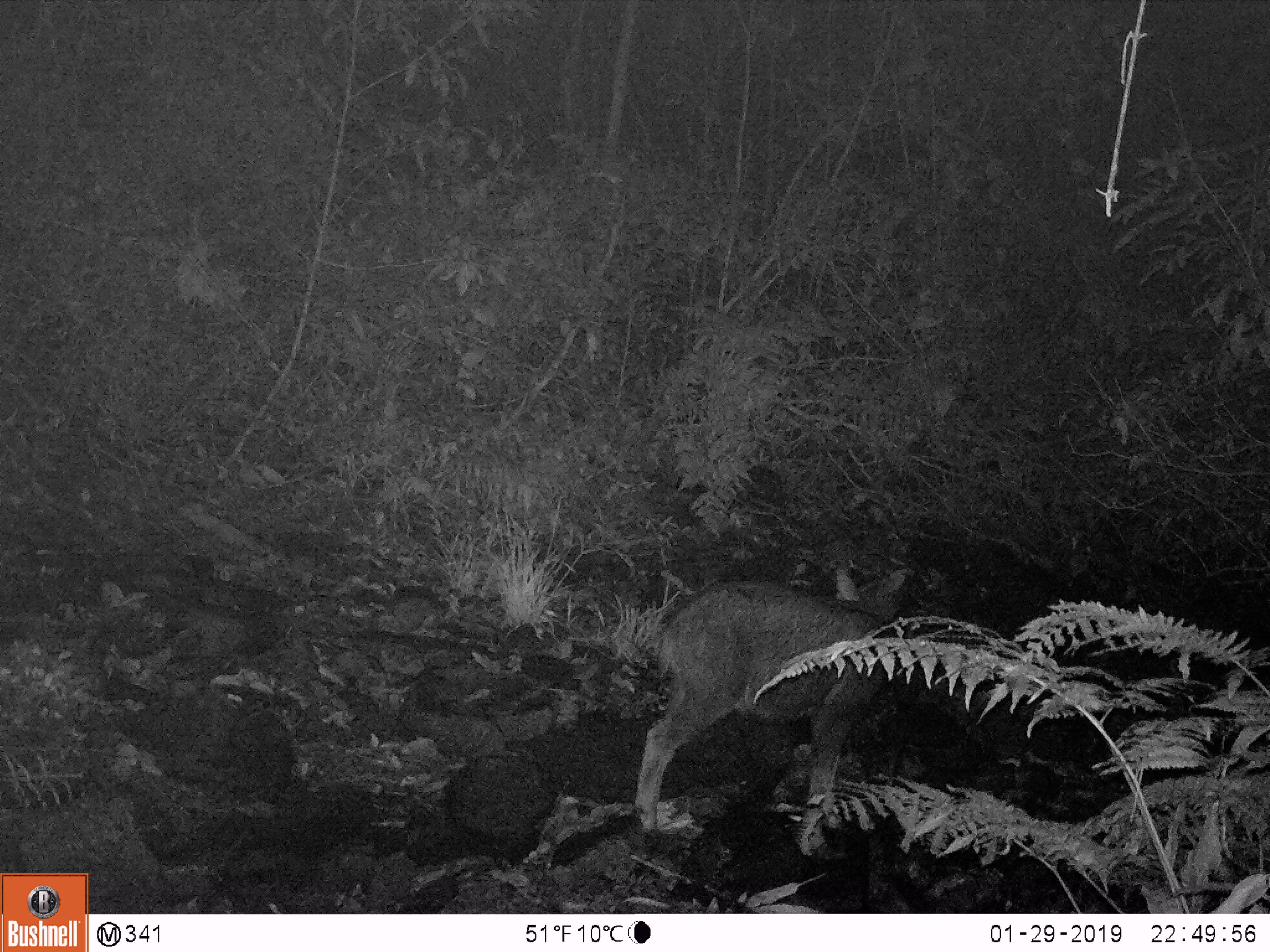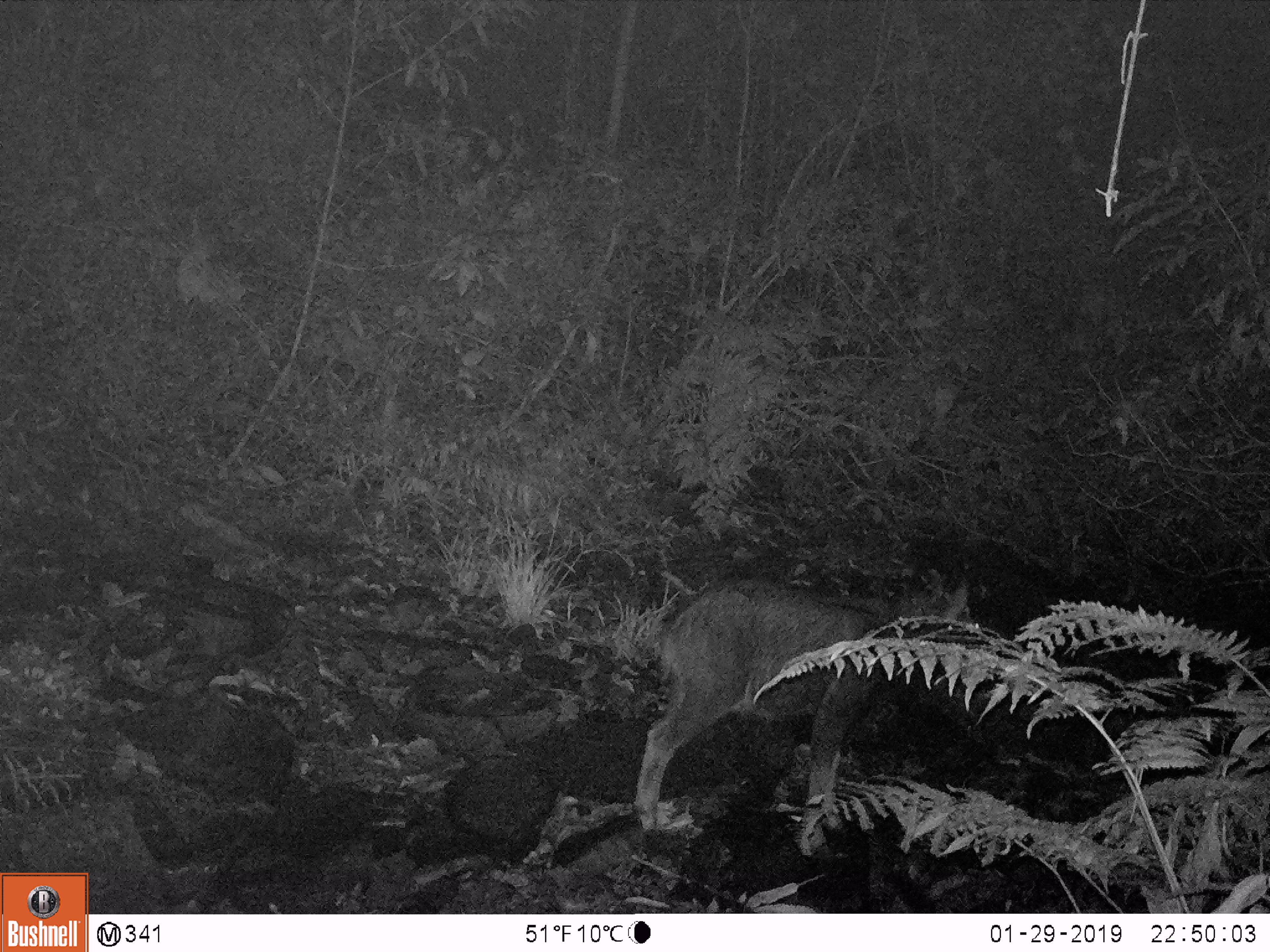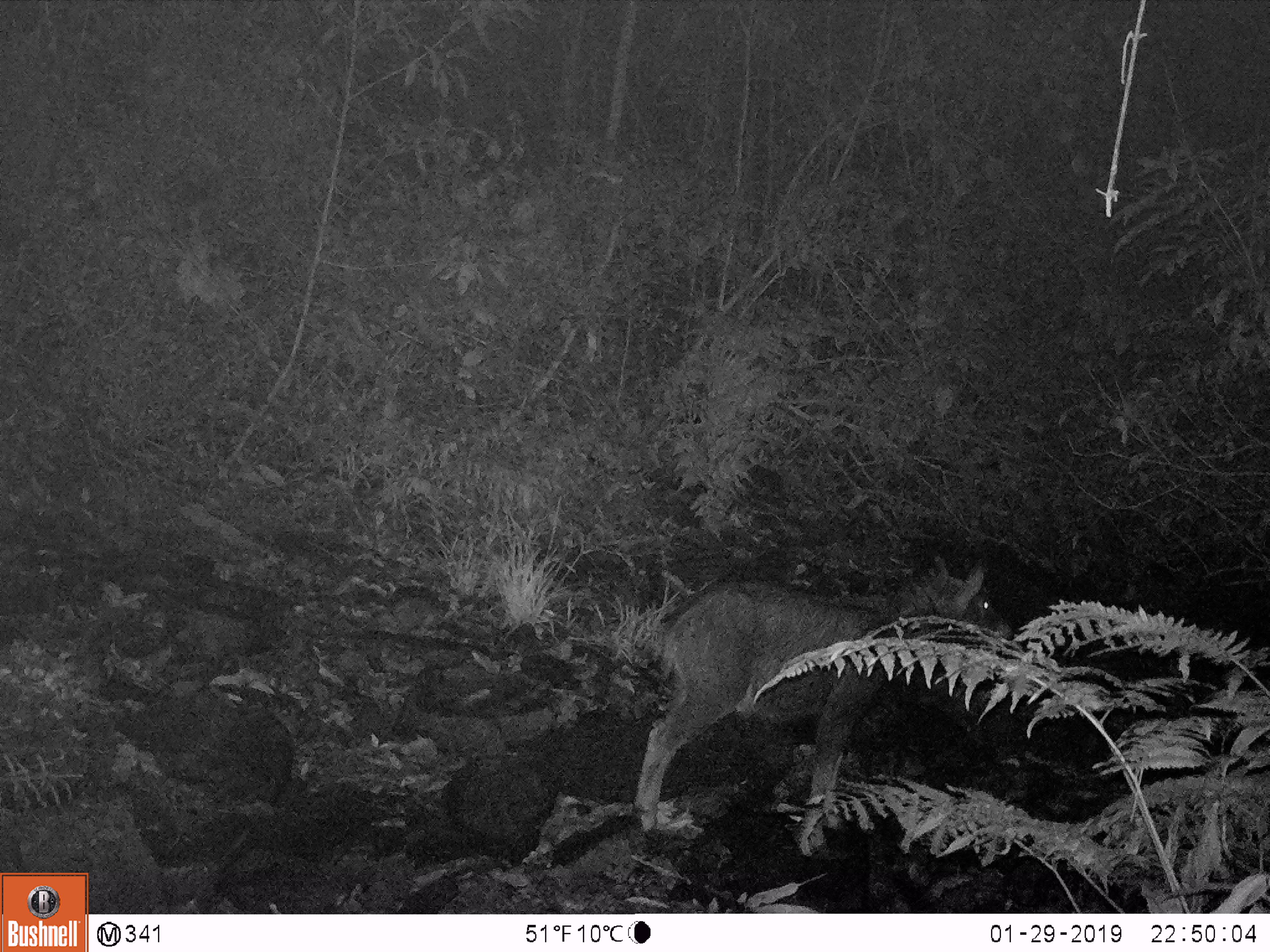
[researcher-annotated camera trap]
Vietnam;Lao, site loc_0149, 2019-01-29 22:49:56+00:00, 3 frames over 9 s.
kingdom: Animalia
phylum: Chordata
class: Mammalia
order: Artiodactyla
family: Bovidae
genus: Capricornis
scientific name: Capricornis sumatraensis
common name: chinese serow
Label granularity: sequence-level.